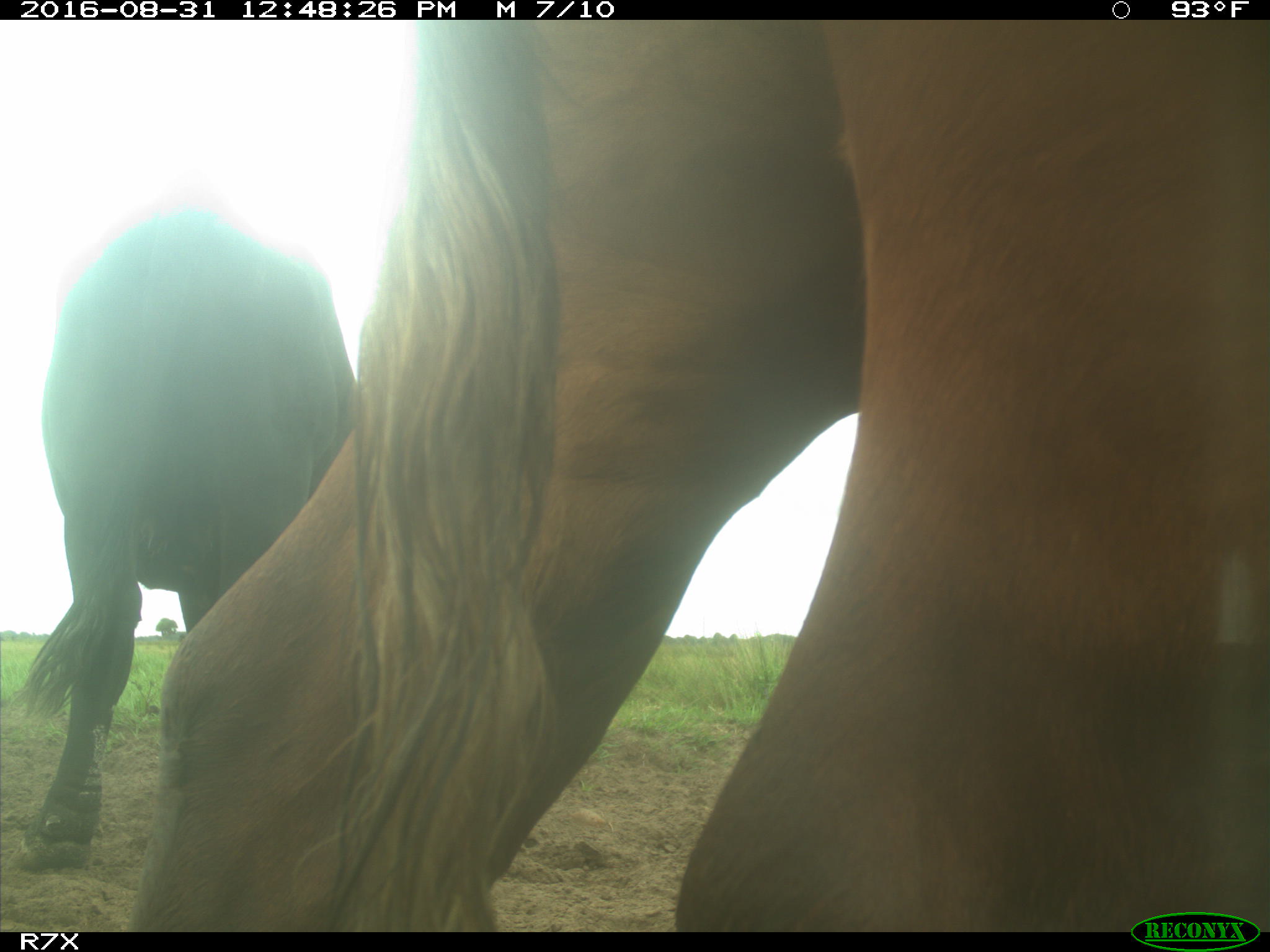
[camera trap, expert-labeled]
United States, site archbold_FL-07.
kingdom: Animalia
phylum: Chordata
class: Mammalia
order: Artiodactyla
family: Bovidae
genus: Bos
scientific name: Bos taurus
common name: domestic cow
Bos taurus (domestic cow).